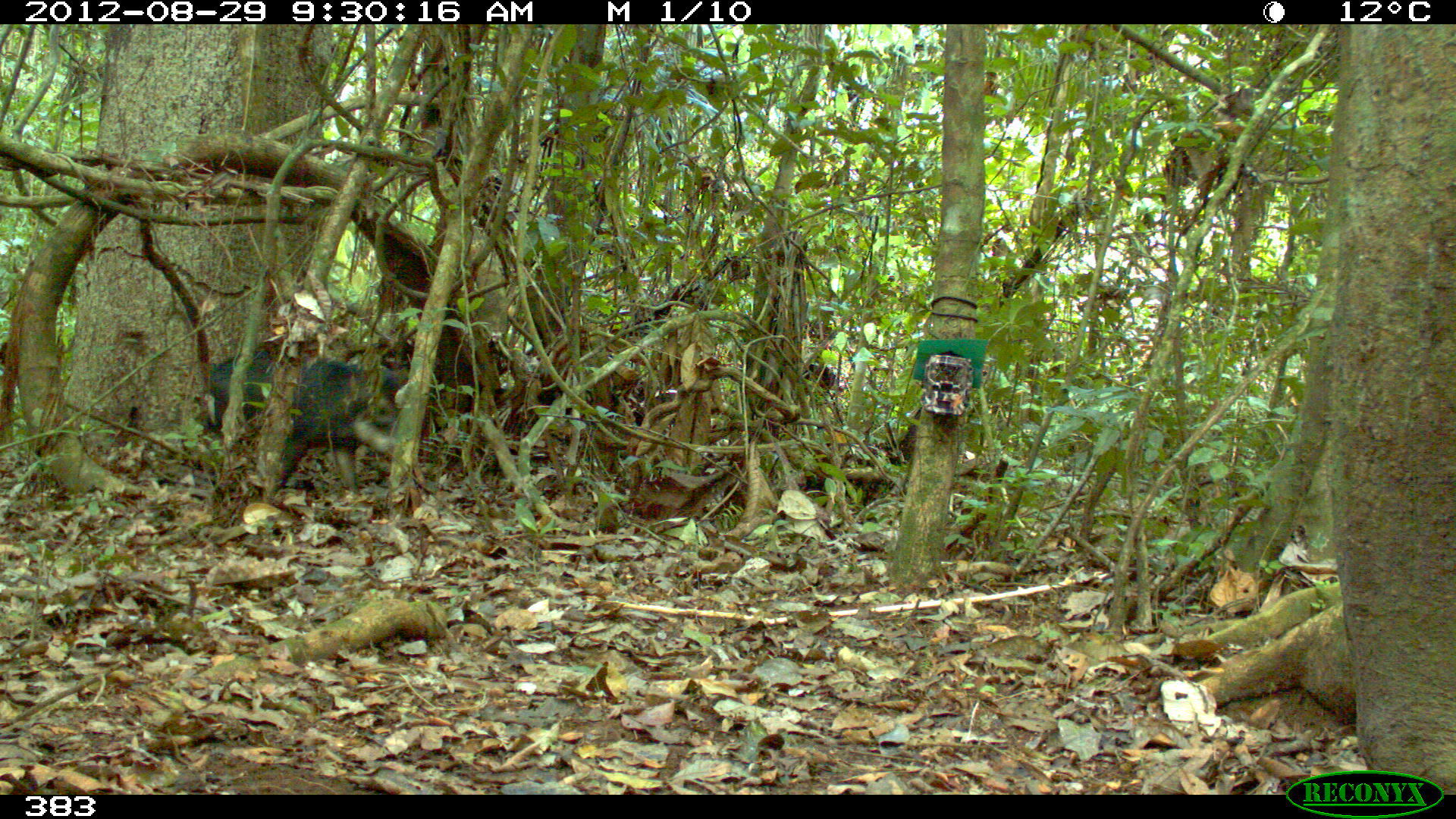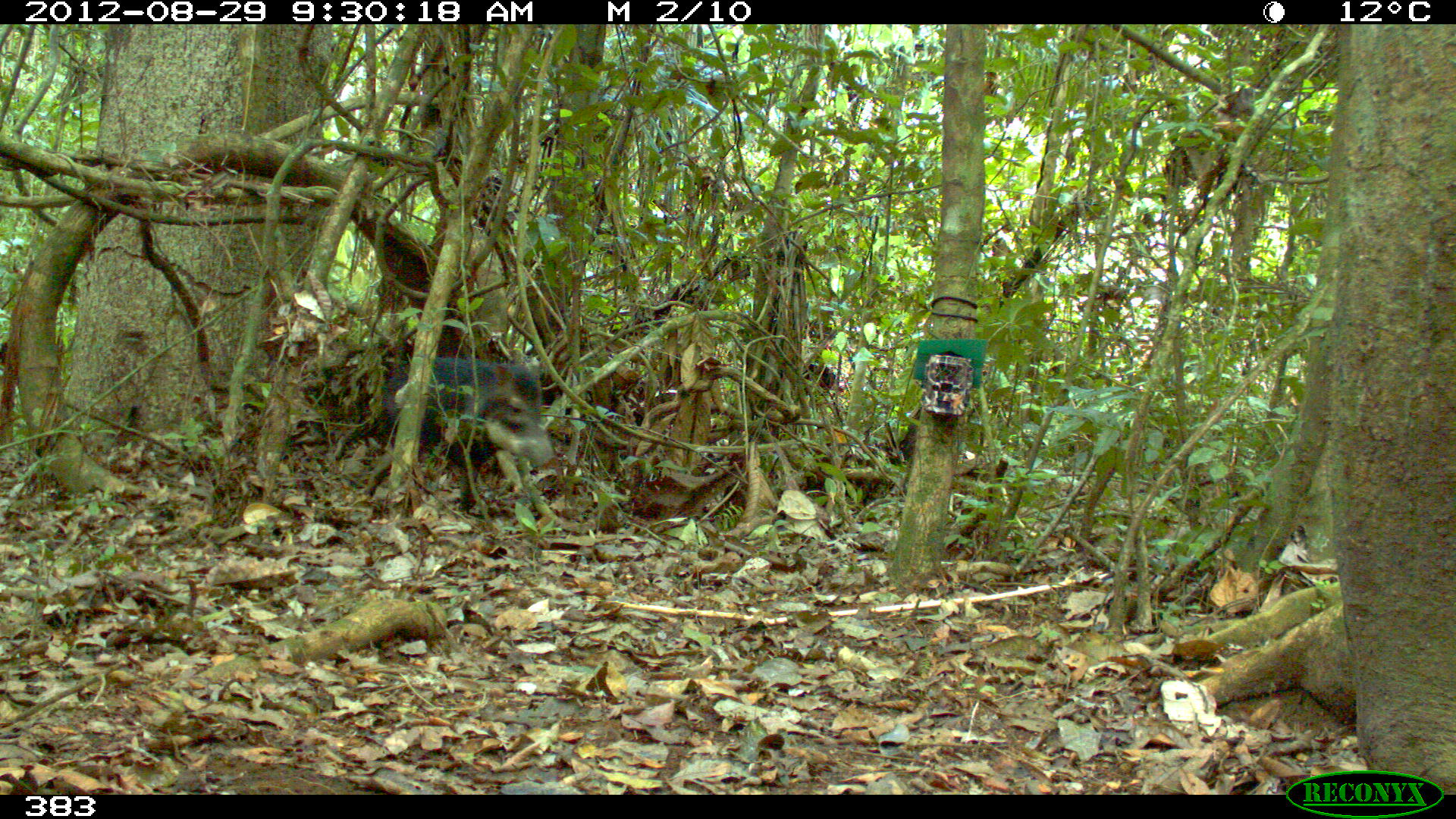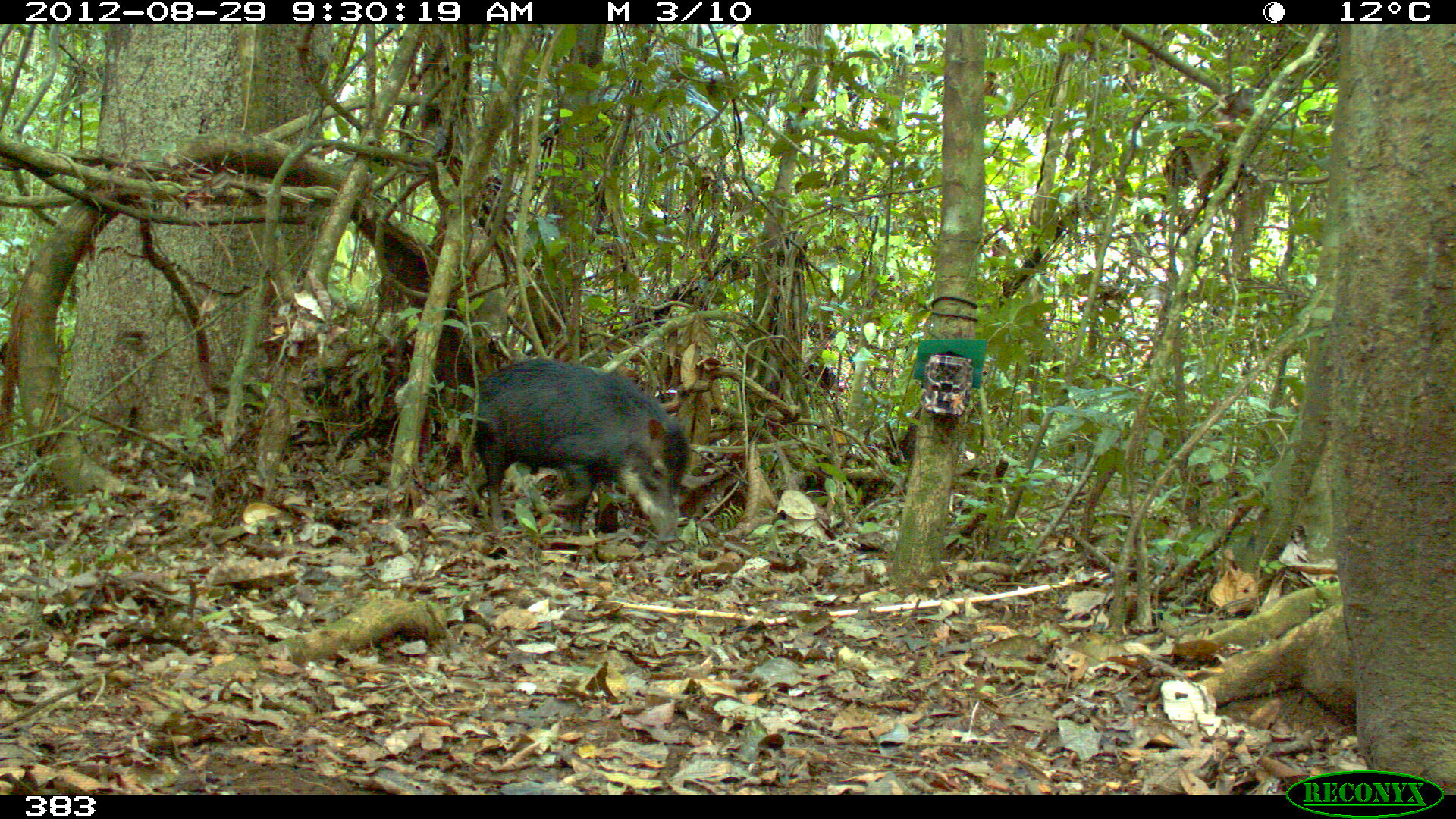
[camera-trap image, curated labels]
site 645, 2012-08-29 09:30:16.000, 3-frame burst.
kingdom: Animalia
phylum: Chordata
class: Mammalia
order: Artiodactyla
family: Tayassuidae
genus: Tayassu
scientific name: Tayassu pecari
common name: white-lipped peccary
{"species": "Tayassu pecari (white-lipped peccary)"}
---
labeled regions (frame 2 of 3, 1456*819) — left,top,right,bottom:
tayassu pecari: 359,354,552,512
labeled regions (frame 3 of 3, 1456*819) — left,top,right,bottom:
tayassu pecari: 459,355,691,543